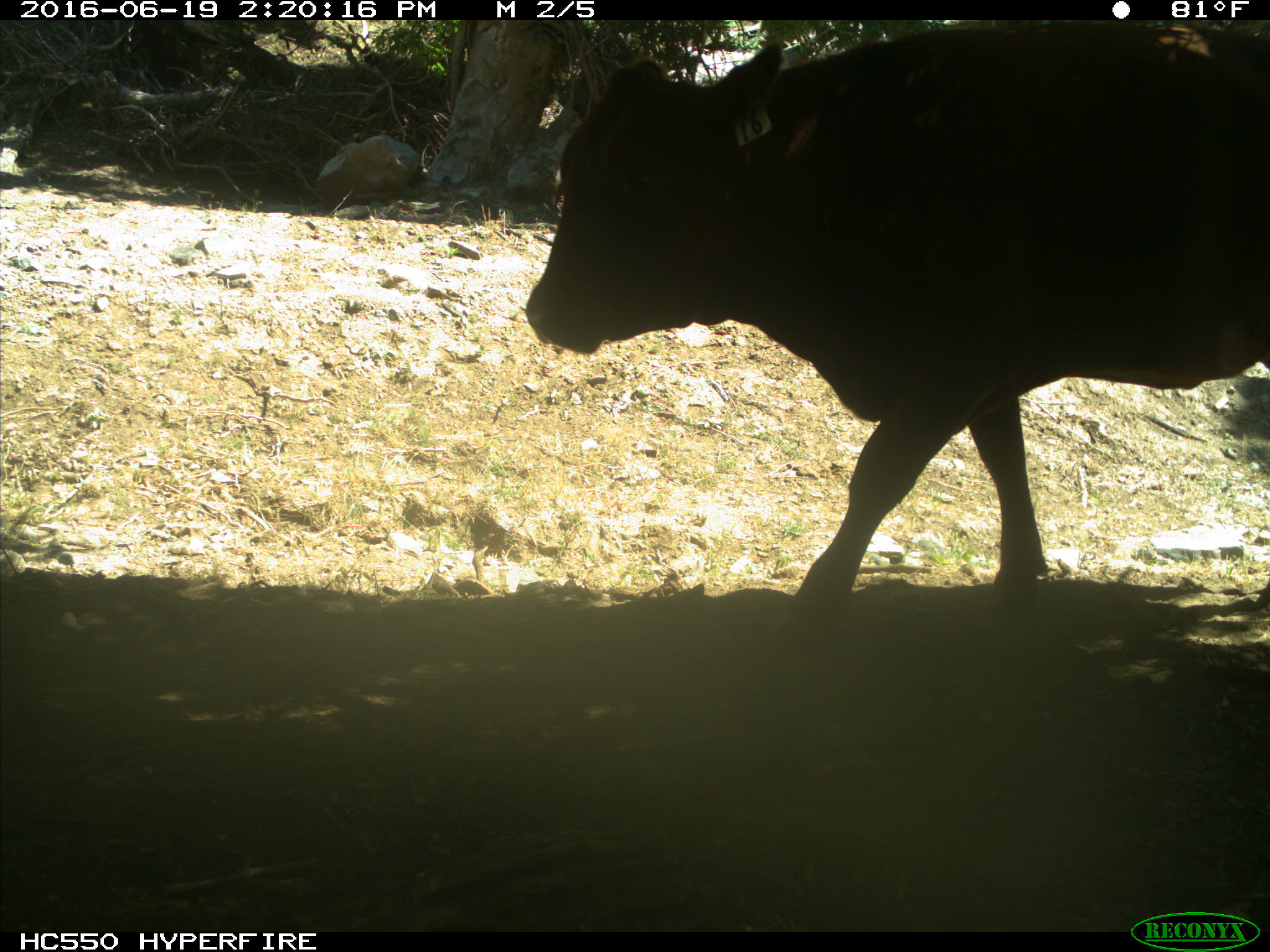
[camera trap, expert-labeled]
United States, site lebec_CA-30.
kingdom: Animalia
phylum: Chordata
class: Mammalia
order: Artiodactyla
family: Bovidae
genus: Bos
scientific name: Bos taurus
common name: domestic cow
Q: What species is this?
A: Bos taurus (domestic cow).